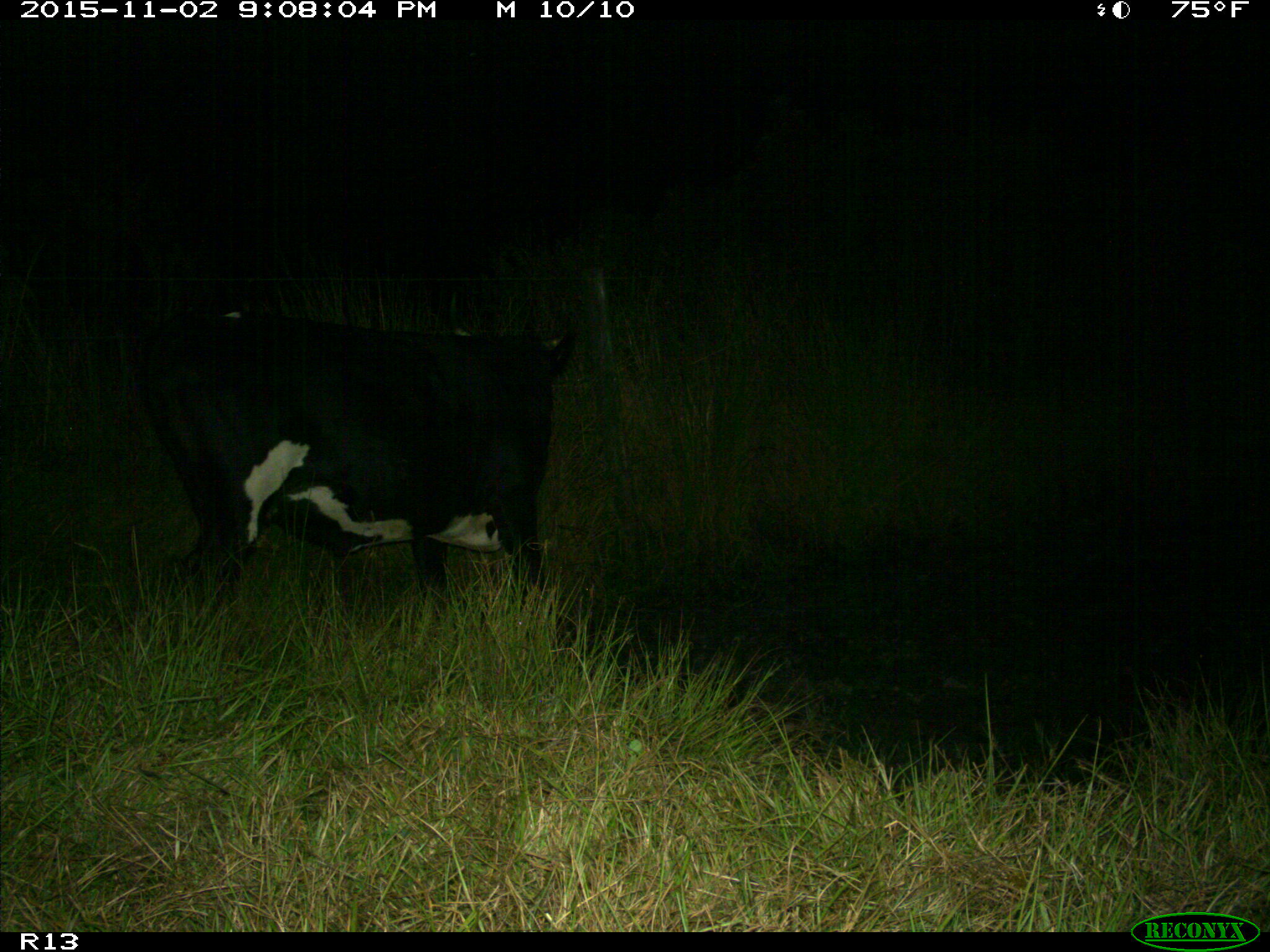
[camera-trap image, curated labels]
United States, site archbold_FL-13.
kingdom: Animalia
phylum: Chordata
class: Mammalia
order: Artiodactyla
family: Bovidae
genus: Bos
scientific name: Bos taurus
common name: domestic cow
Bos taurus (domestic cow).